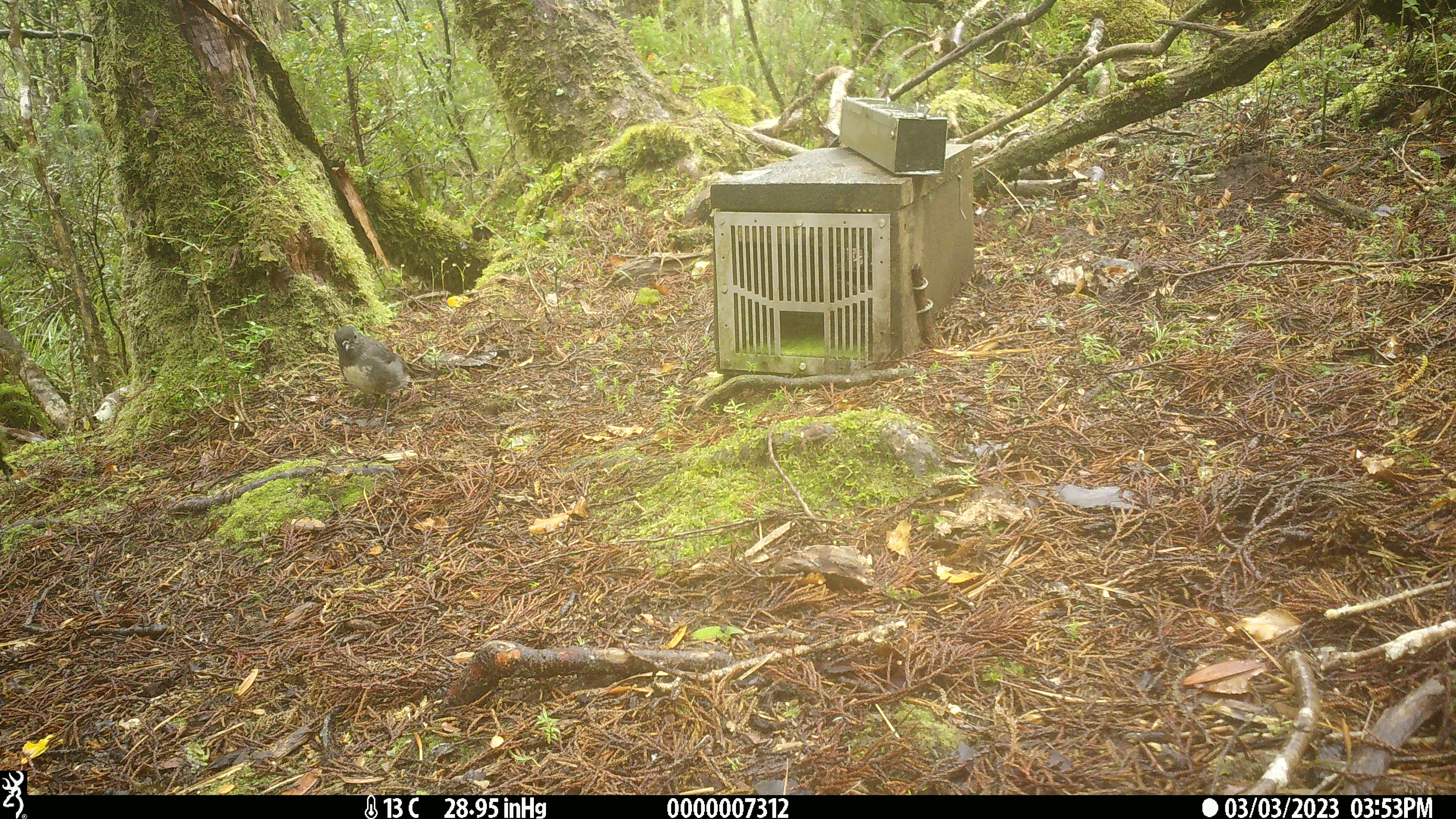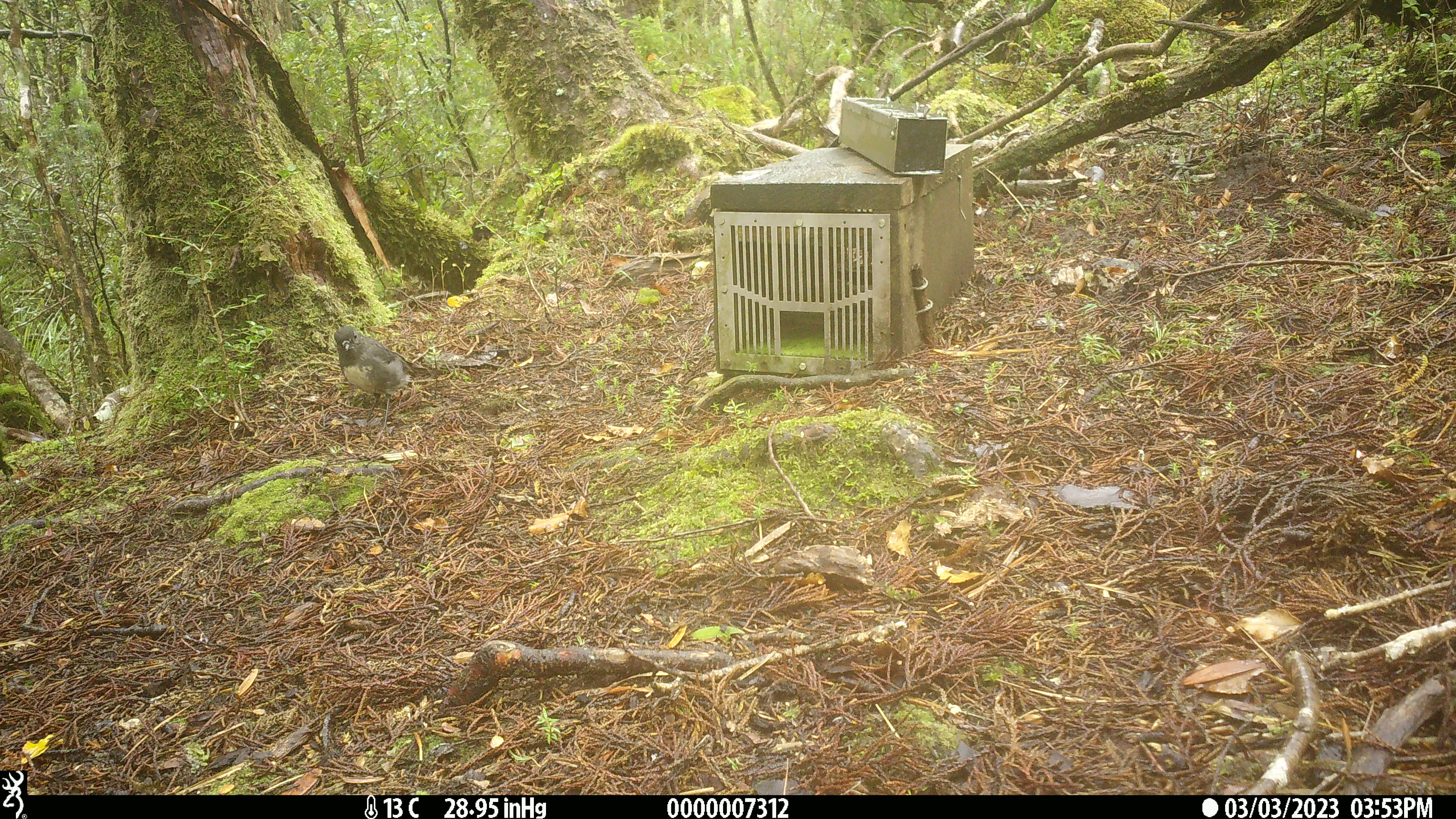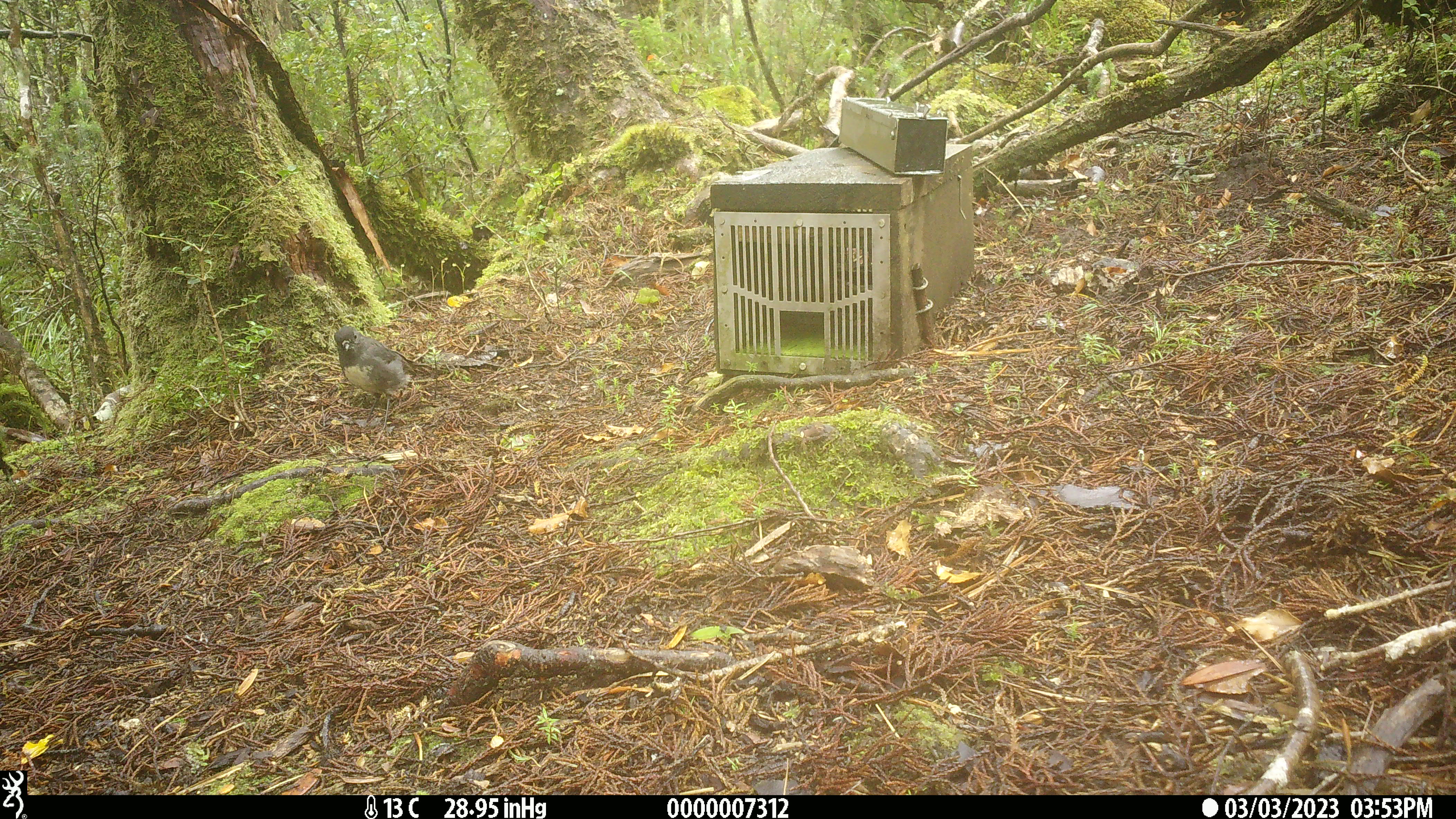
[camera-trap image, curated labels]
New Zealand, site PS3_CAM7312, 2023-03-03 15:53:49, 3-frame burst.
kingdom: Animalia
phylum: Chordata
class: Aves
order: Passeriformes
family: Petroicidae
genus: Petroica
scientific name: Petroica australis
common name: new zealand robin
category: robin